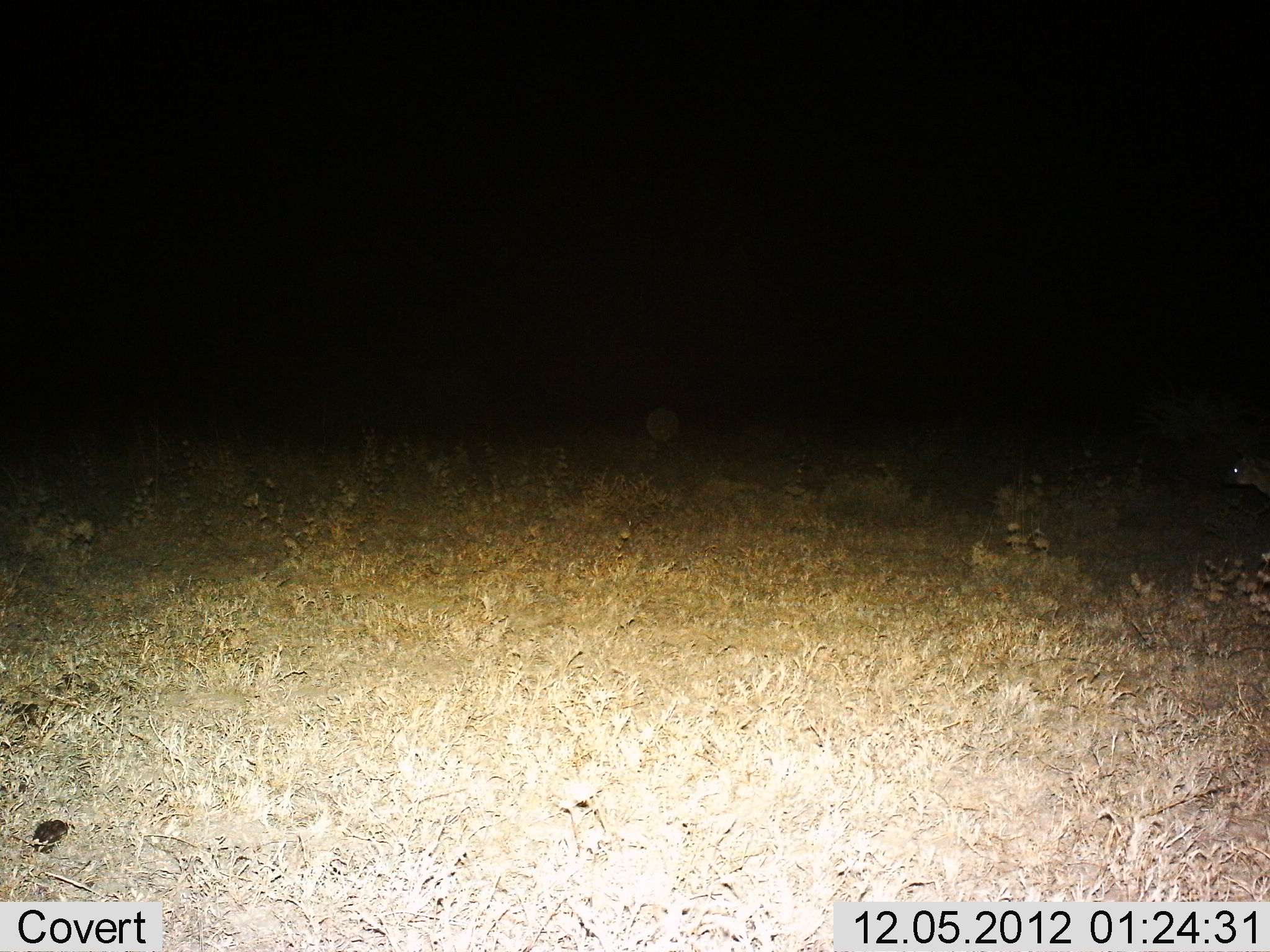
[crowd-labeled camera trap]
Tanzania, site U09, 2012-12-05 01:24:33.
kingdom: Animalia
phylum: Chordata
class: Mammalia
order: Carnivora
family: Hyaenidae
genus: Crocuta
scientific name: Crocuta crocuta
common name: spotted hyena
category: hyenaspotted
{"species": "hyenaspotted (spotted hyena) (Crocuta crocuta)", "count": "1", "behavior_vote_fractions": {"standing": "29%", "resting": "0%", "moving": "71%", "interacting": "0%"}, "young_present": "0%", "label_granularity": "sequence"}